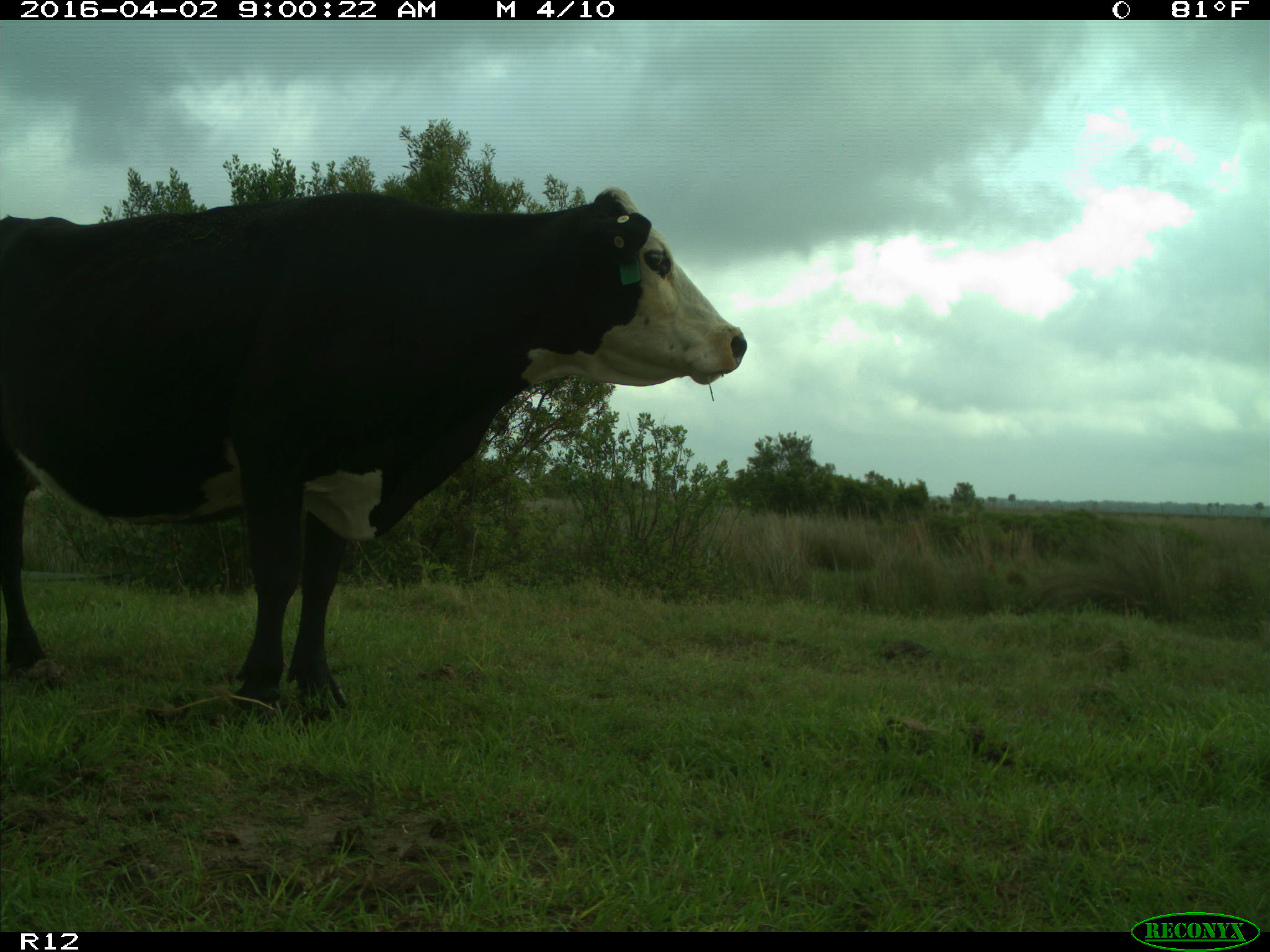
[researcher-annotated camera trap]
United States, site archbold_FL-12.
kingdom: Animalia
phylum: Chordata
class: Mammalia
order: Artiodactyla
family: Bovidae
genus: Bos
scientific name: Bos taurus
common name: domestic cow